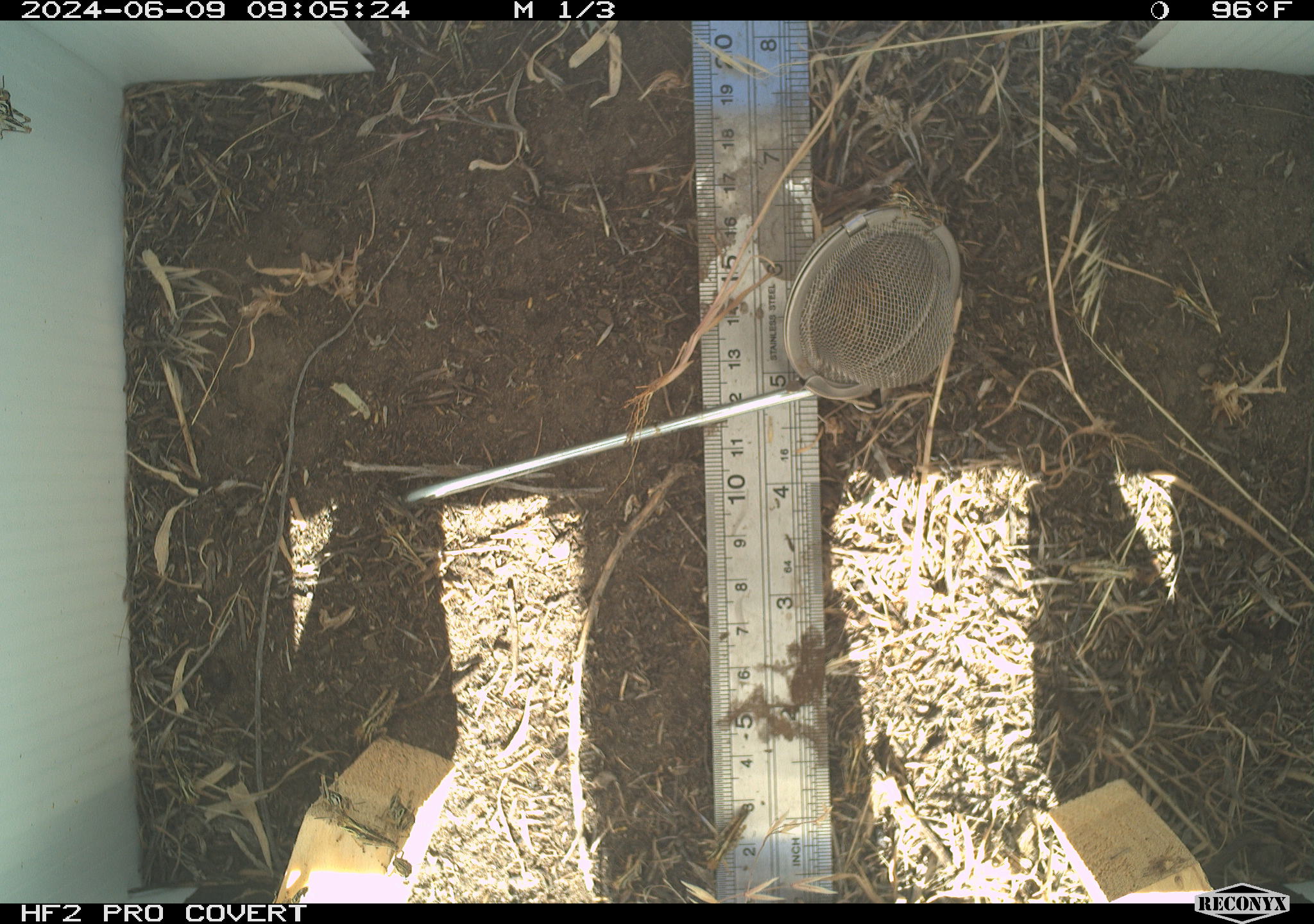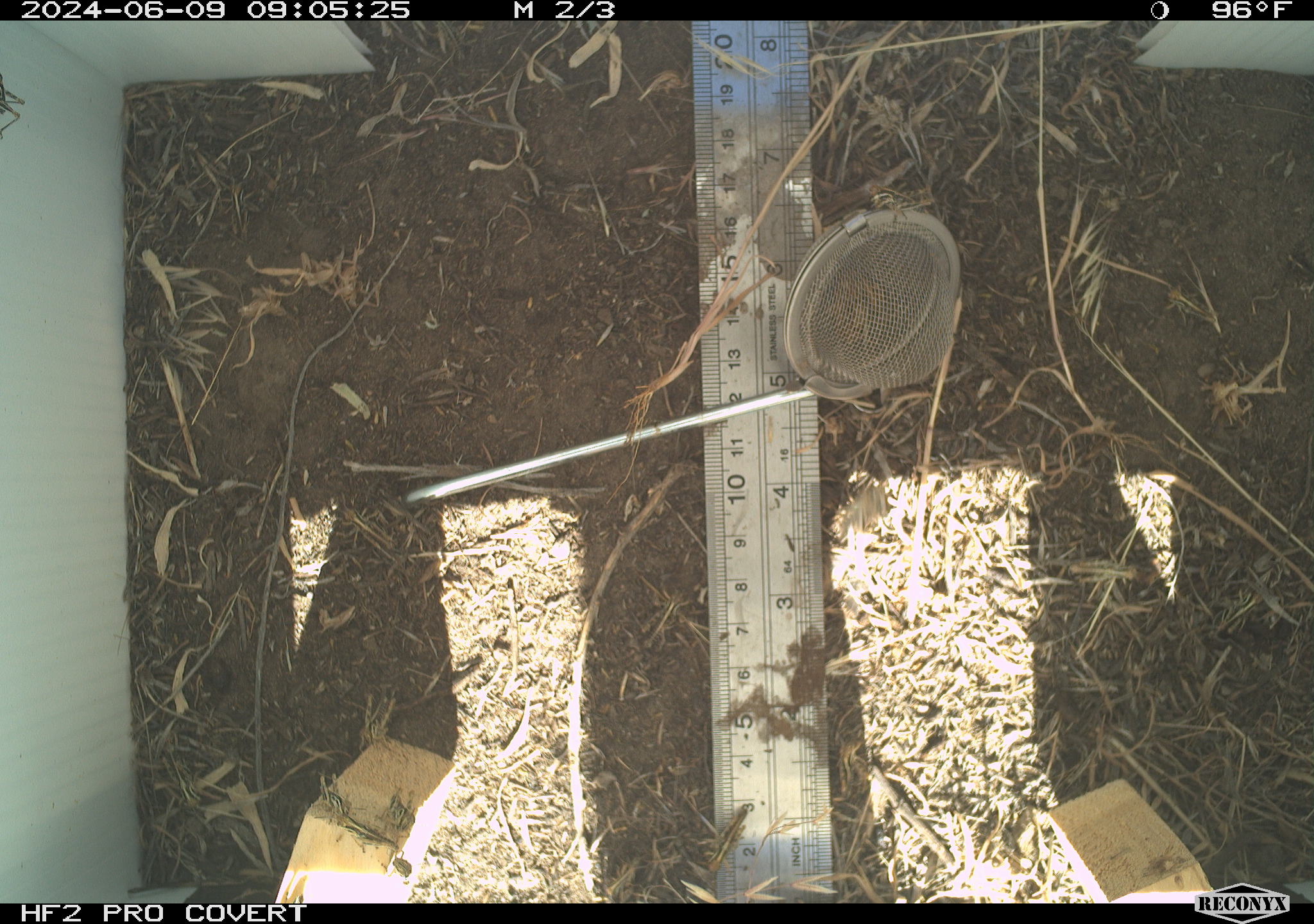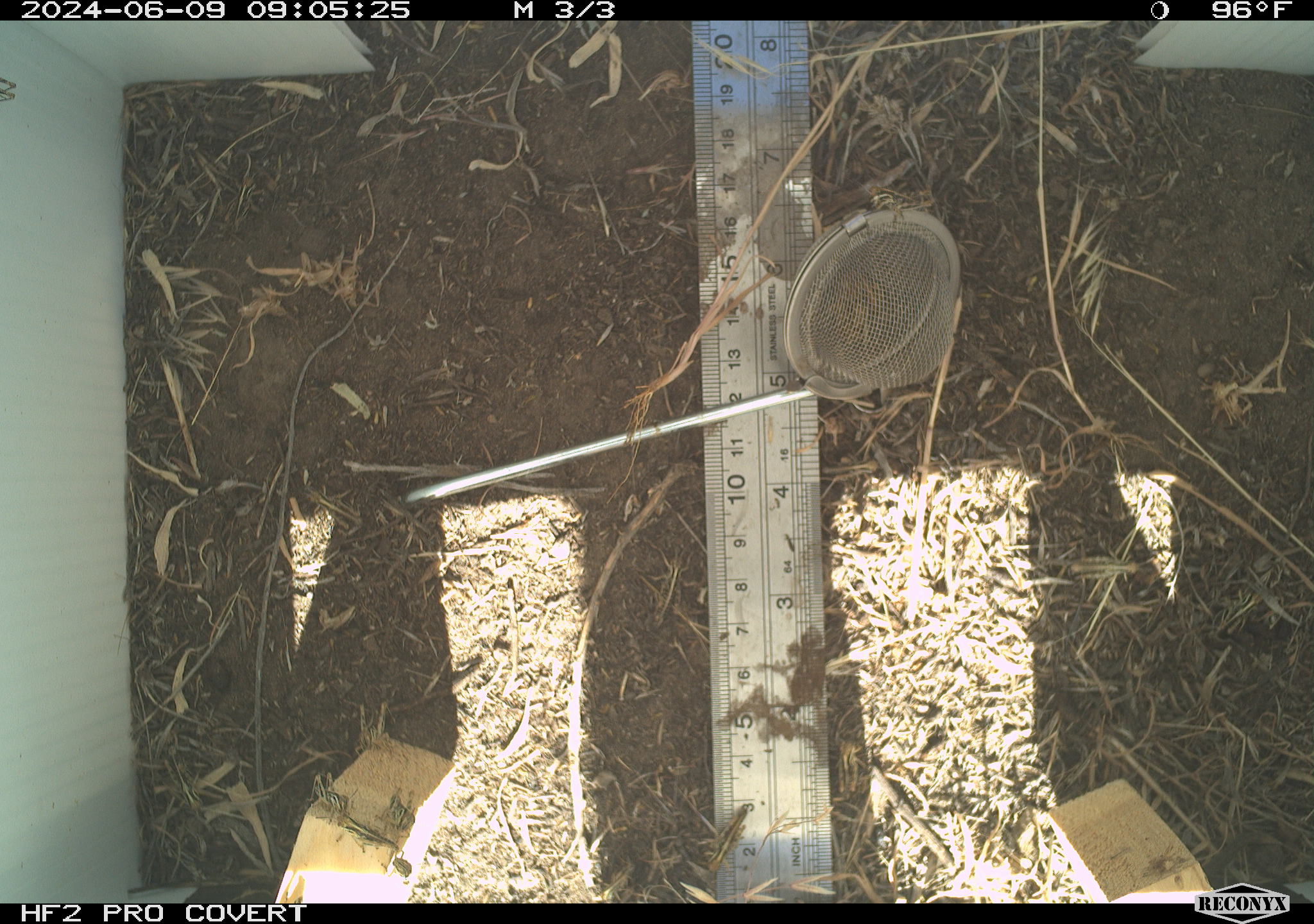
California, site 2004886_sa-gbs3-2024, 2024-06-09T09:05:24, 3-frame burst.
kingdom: Animalia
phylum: Arthropoda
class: Insecta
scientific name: Insecta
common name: insect